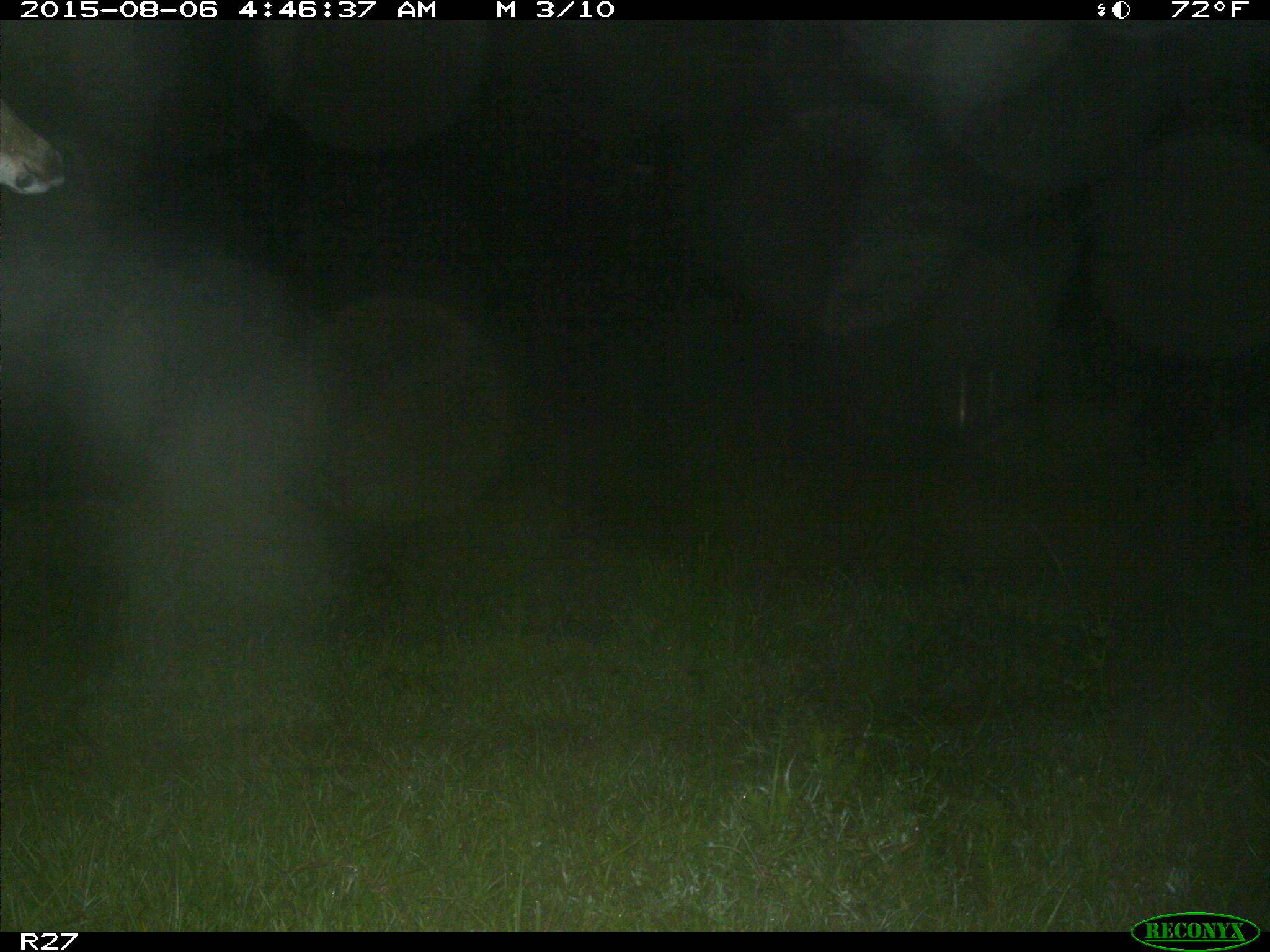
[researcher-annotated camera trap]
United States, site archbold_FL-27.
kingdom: Animalia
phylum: Chordata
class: Mammalia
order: Artiodactyla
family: Cervidae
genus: Odocoileus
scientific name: Odocoileus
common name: deer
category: unidentified deer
Unidentified deer (deer) (Odocoileus).